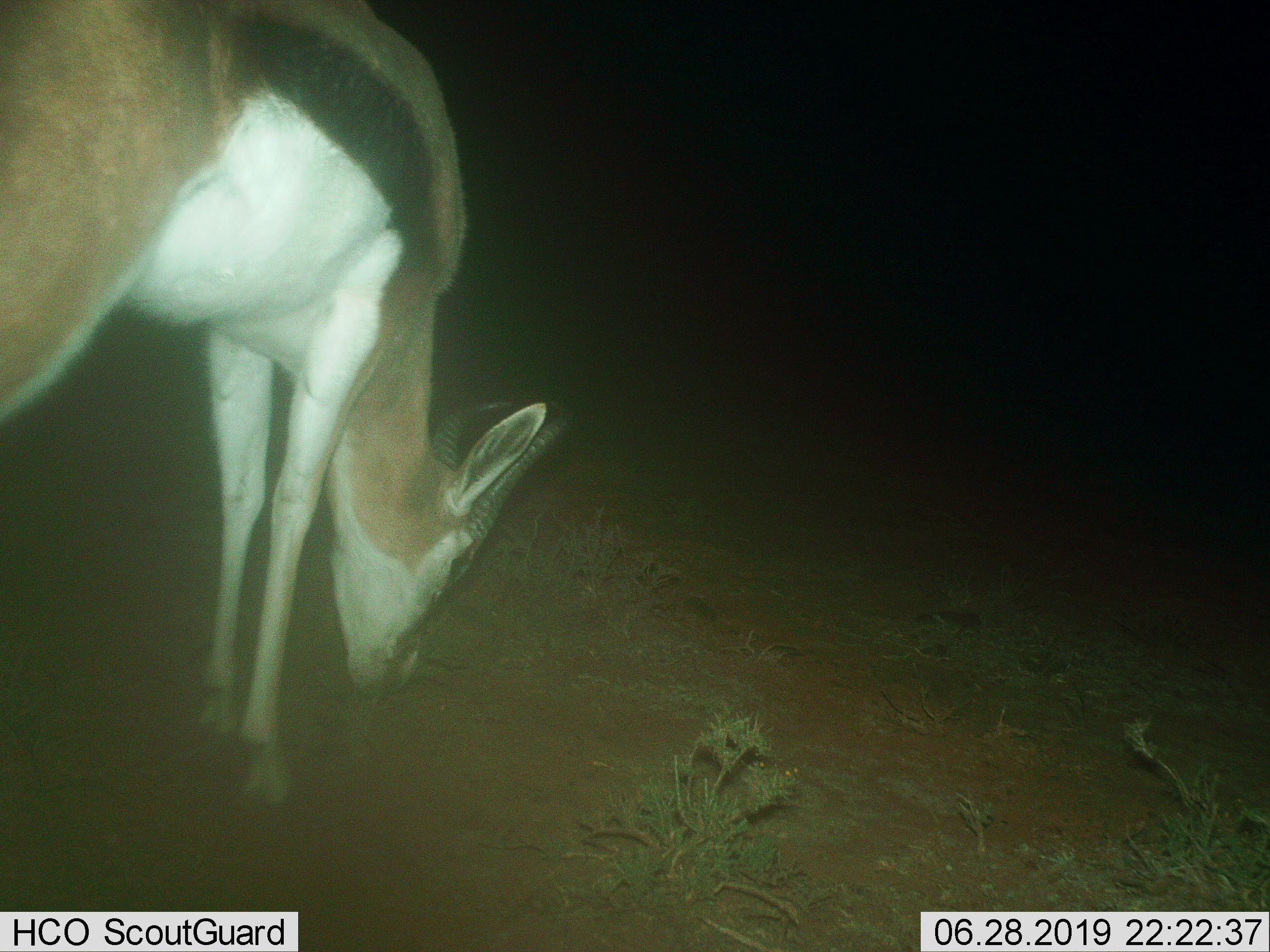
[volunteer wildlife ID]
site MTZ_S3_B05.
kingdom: Animalia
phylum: Chordata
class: Mammalia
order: Artiodactyla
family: Bovidae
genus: Antidorcas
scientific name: Antidorcas marsupialis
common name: springbok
Springbok (Antidorcas marsupialis), count 1. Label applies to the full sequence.